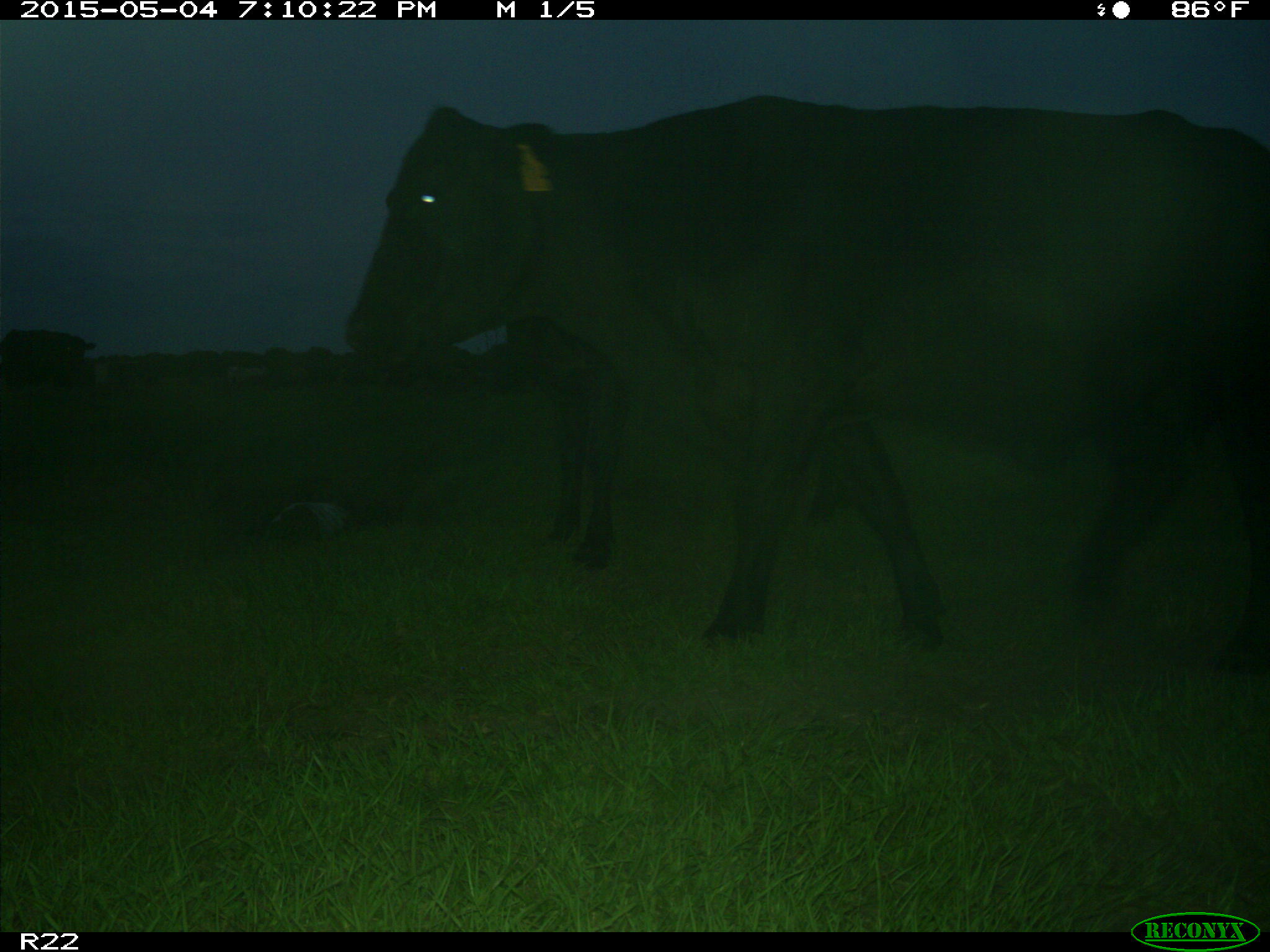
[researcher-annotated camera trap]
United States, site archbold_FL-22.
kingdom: Animalia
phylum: Chordata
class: Mammalia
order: Artiodactyla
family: Bovidae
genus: Bos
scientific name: Bos taurus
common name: domestic cow